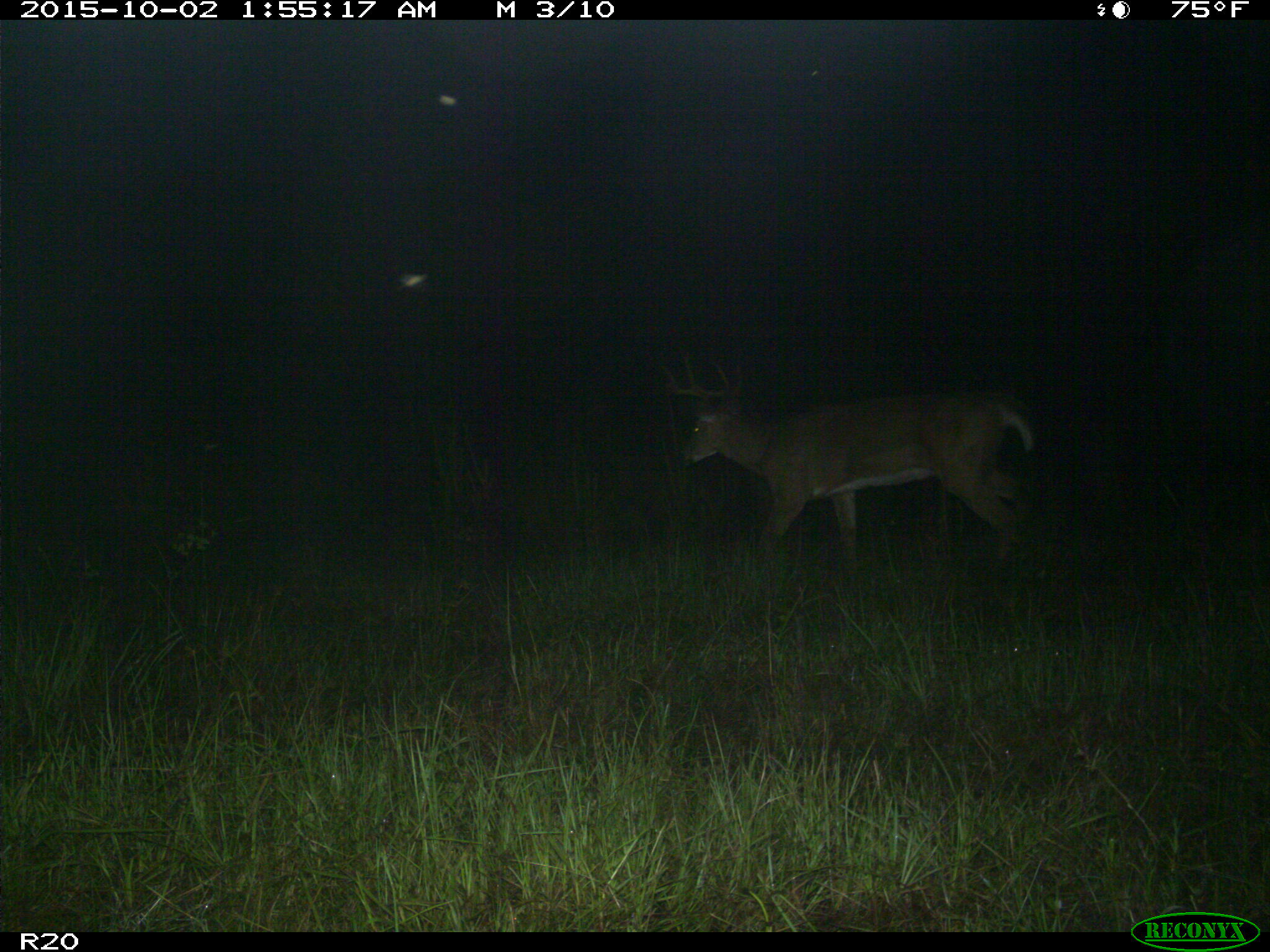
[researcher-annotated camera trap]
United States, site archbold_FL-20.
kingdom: Animalia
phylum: Chordata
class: Mammalia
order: Artiodactyla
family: Cervidae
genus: Odocoileus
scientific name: Odocoileus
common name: deer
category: unidentified deer